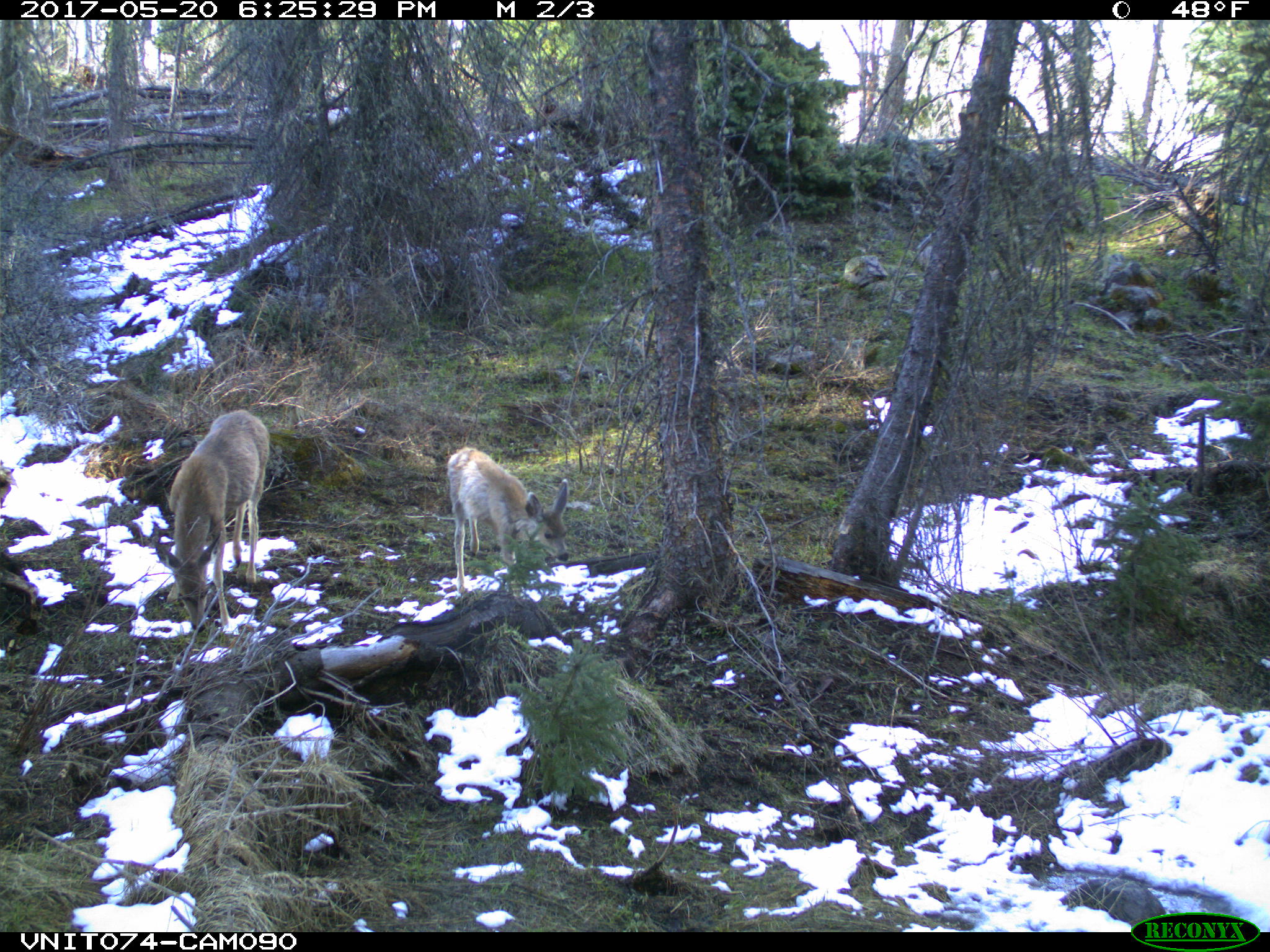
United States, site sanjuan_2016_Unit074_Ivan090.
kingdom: Animalia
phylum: Chordata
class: Mammalia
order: Artiodactyla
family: Cervidae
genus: Odocoileus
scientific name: Odocoileus hemionus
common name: mule deer